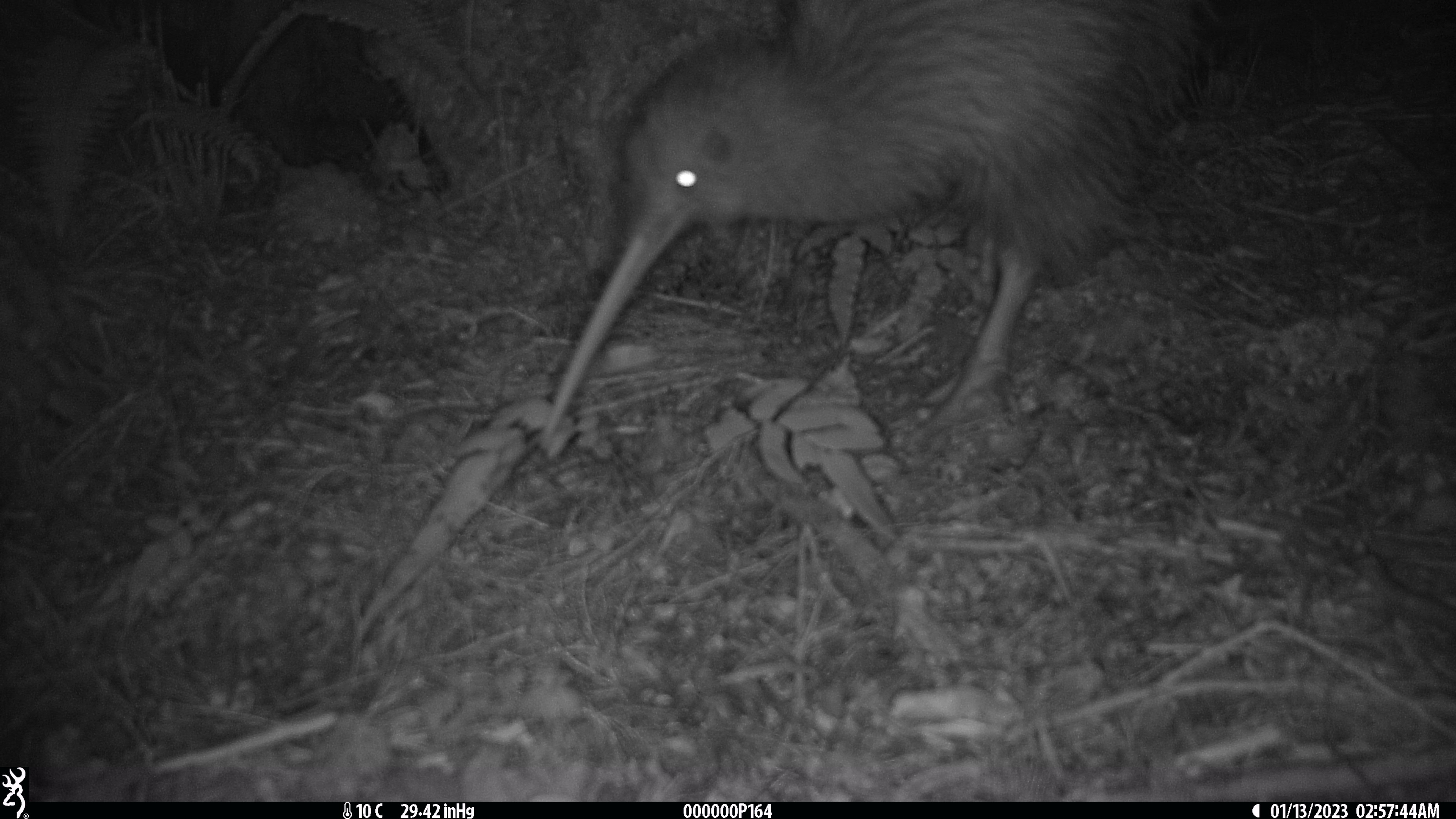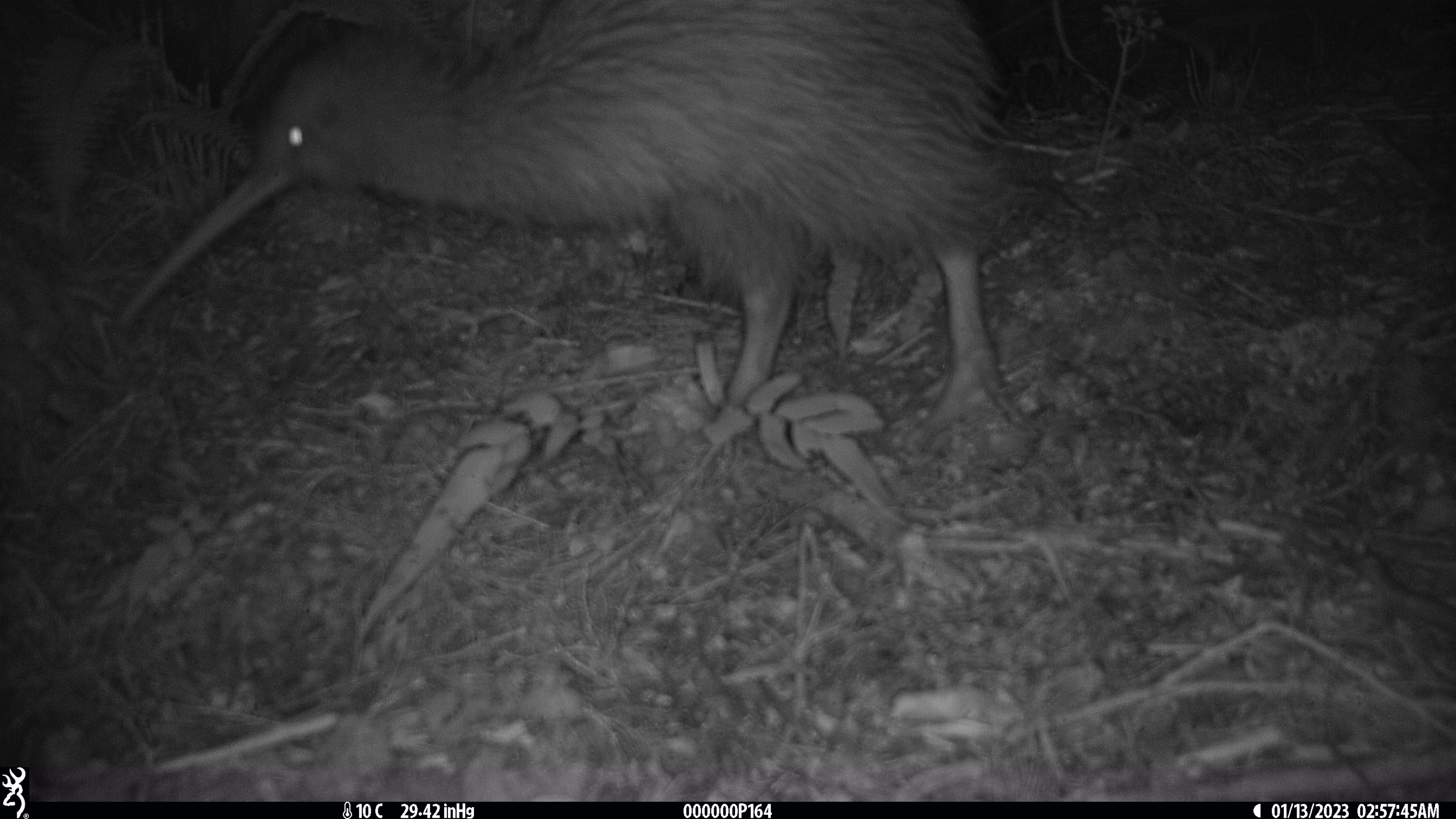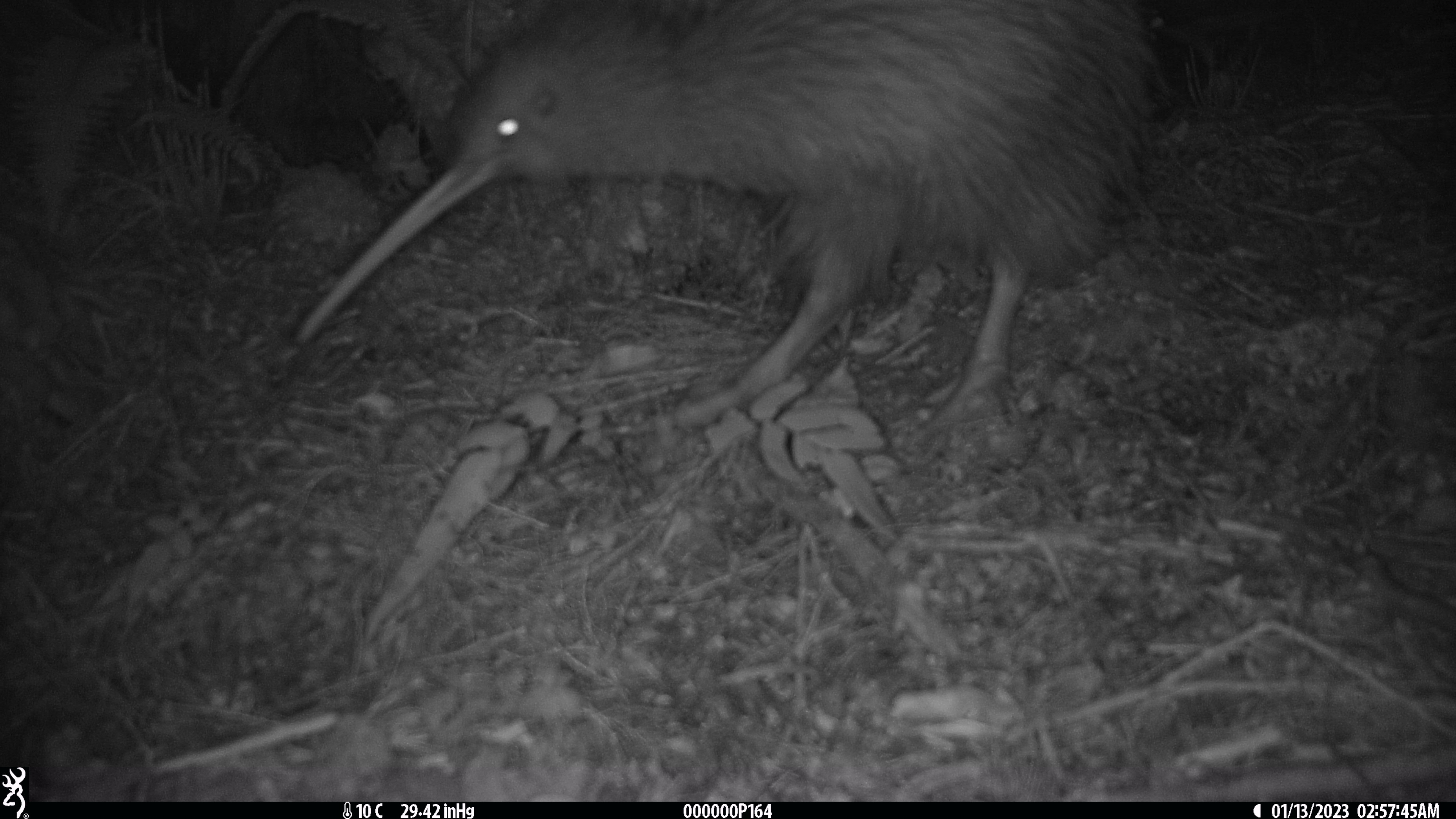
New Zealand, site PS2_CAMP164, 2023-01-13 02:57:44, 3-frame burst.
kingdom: Animalia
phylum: Chordata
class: Aves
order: Apterygiformes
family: Apterygidae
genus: Apteryx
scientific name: Apteryx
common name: kiwi